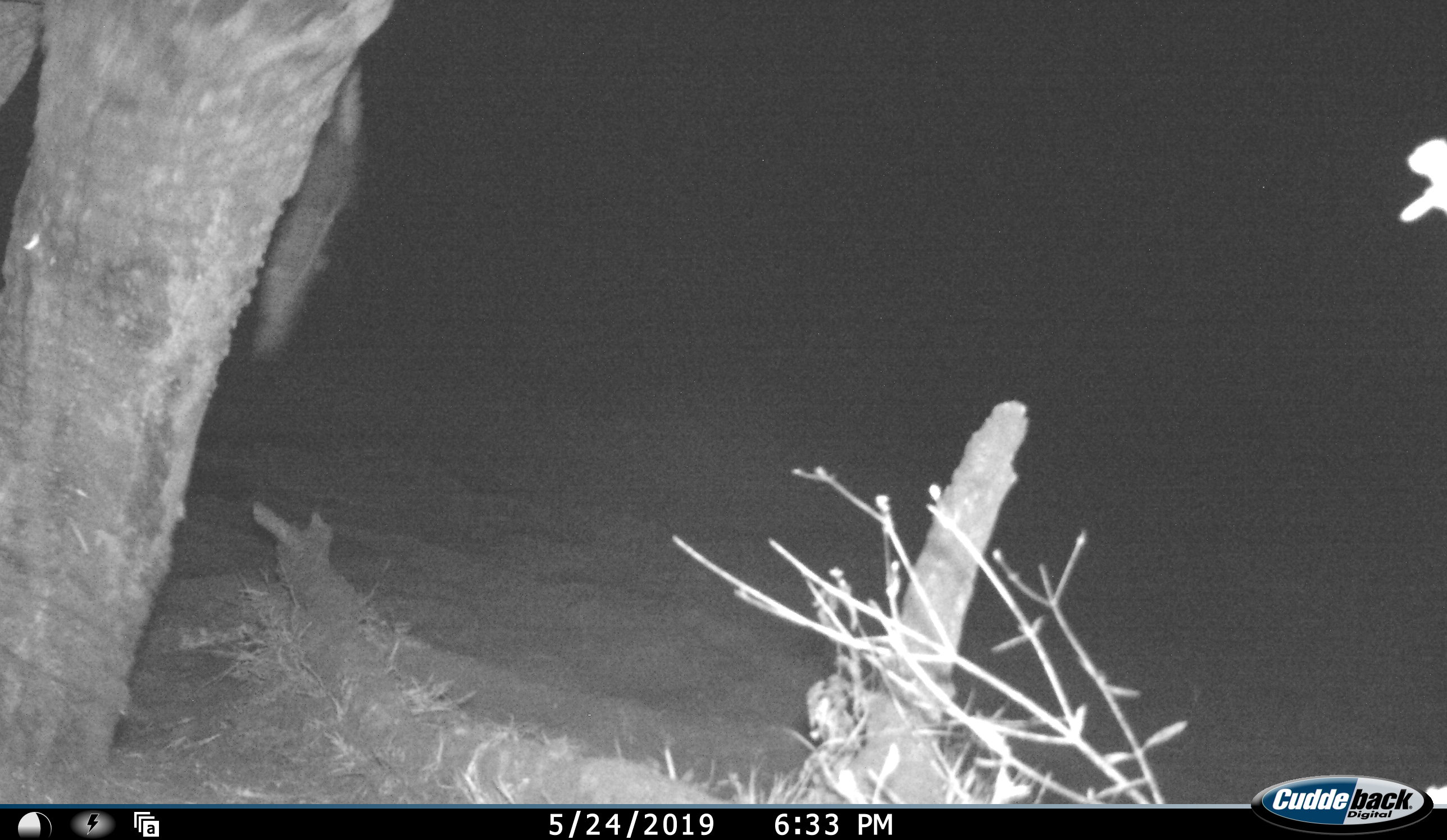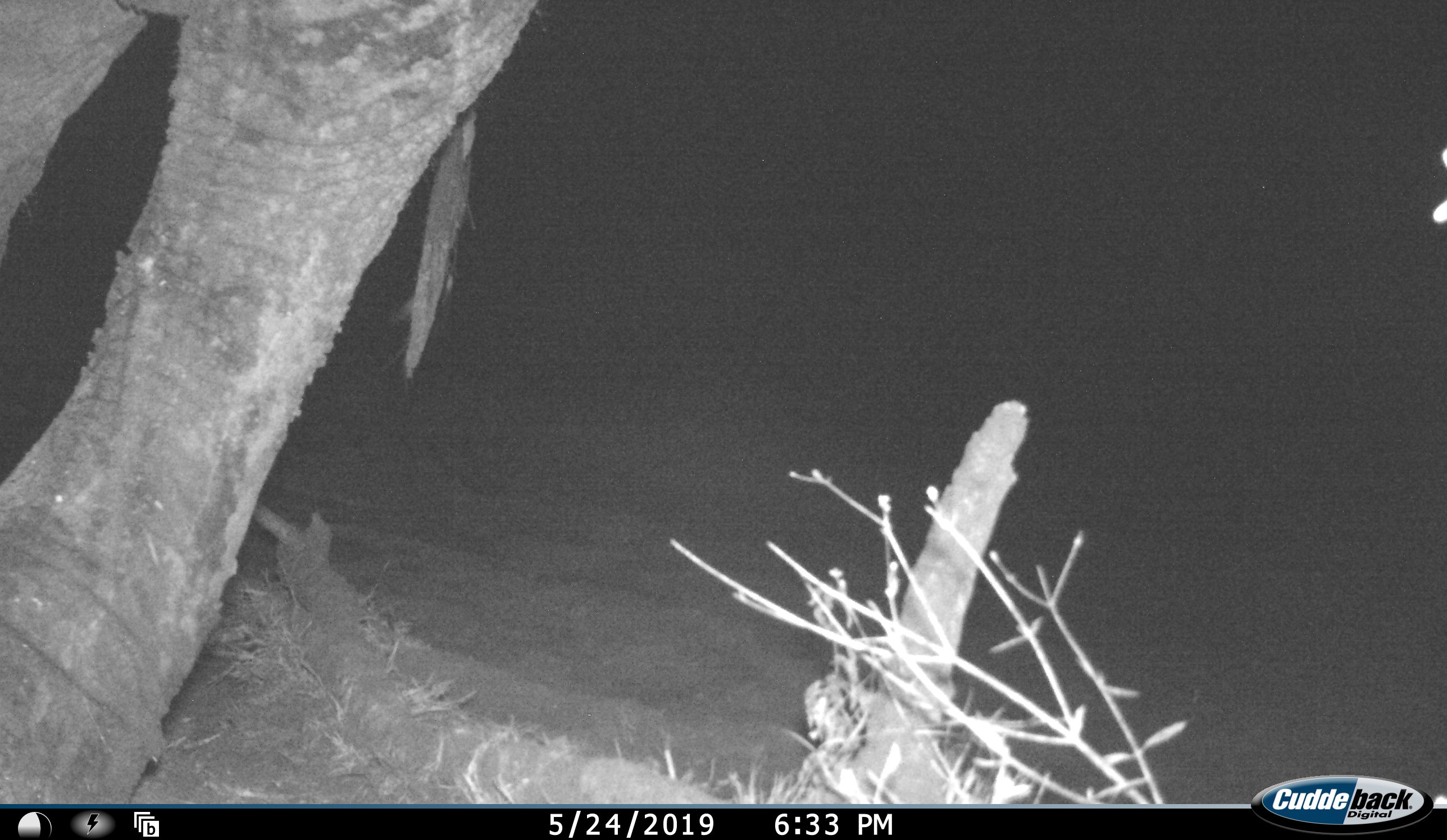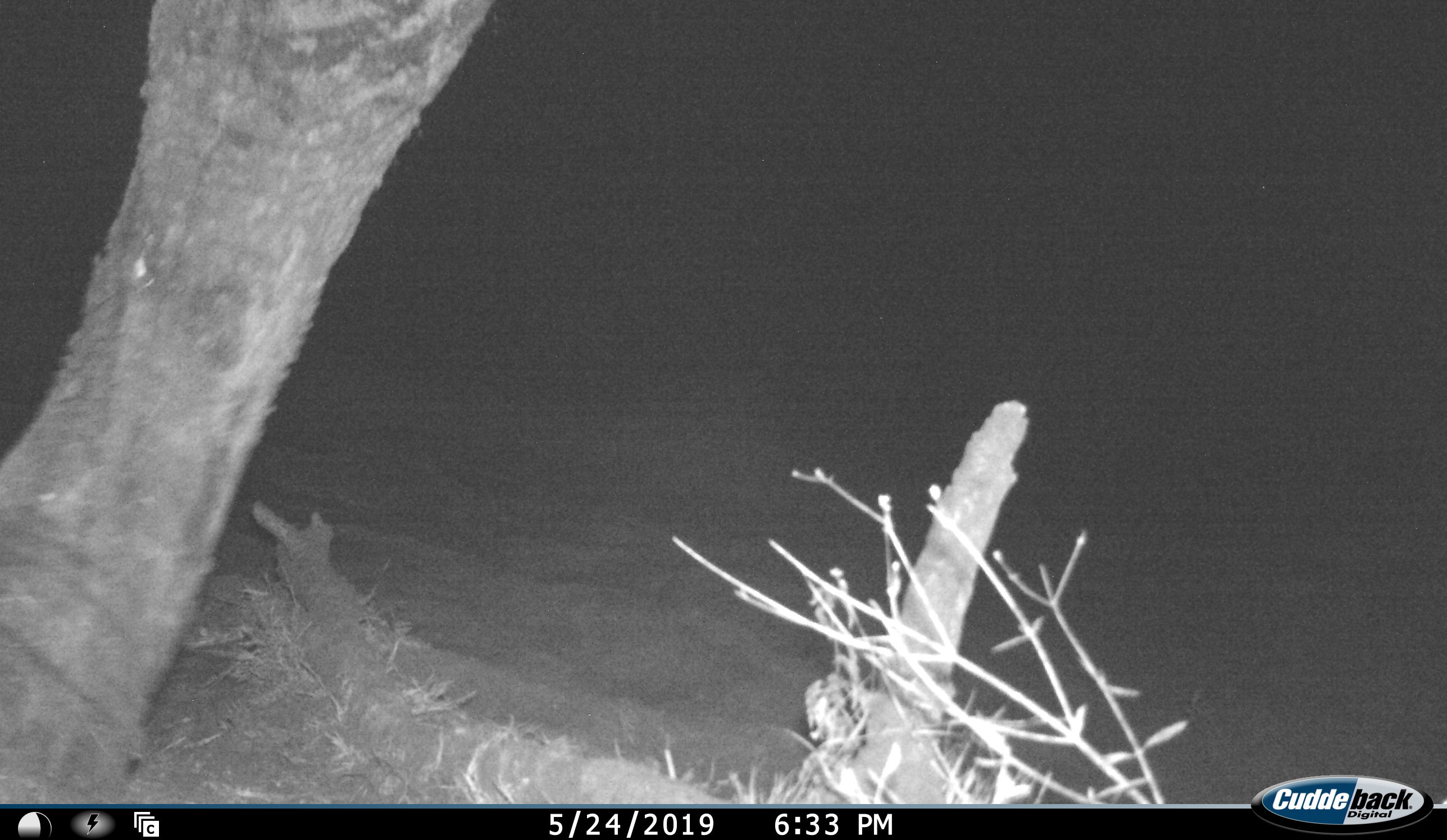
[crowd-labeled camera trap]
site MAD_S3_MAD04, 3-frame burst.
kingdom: Animalia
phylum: Chordata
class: Mammalia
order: Proboscidea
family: Elephantidae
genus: Loxodonta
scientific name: Loxodonta africana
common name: african bush elephant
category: elephant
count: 1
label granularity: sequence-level